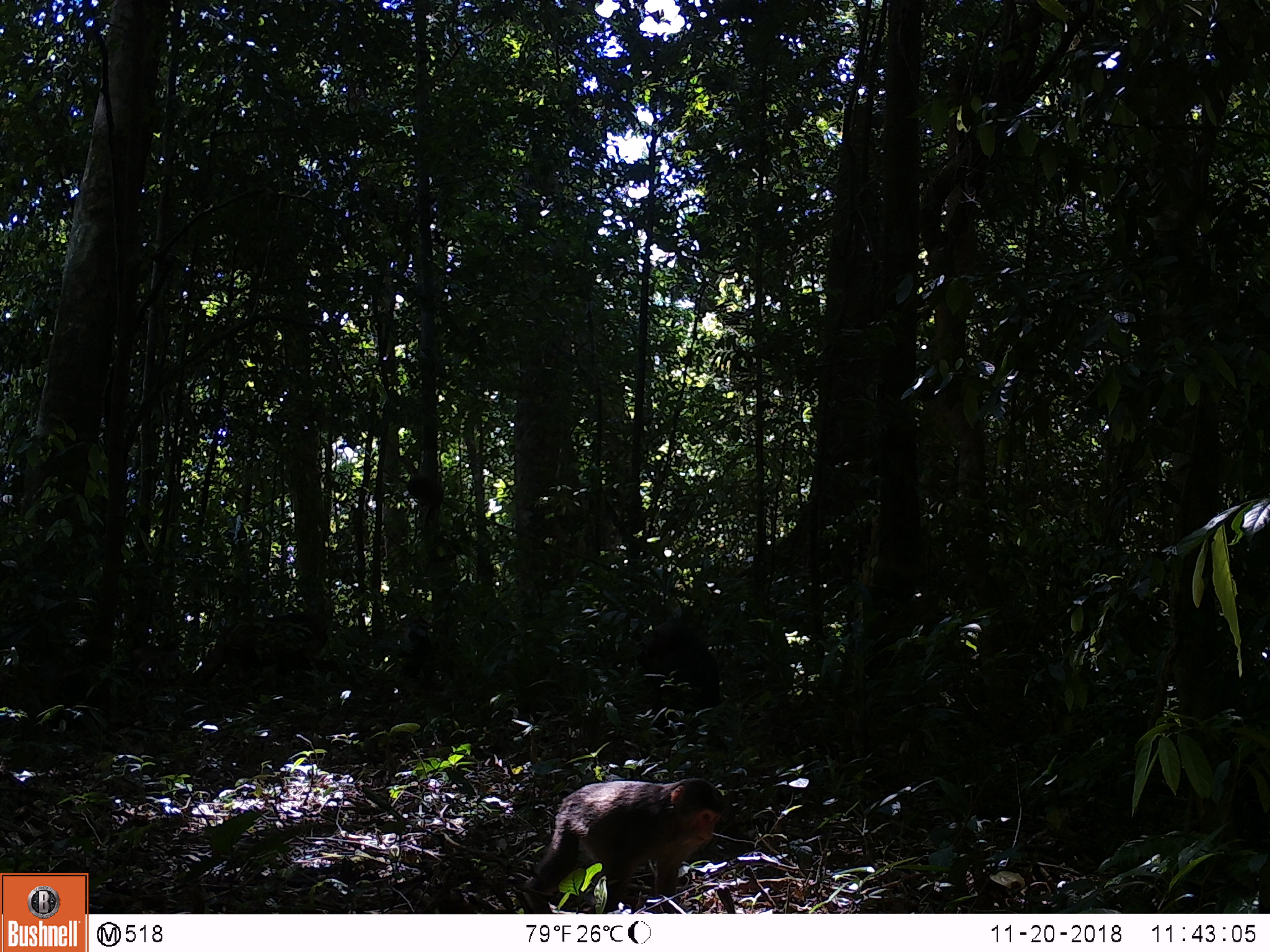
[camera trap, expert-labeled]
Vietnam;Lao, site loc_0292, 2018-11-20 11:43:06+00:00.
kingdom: Animalia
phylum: Chordata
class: Mammalia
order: Primates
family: Cercopithecidae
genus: Macaca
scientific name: Macaca arctoides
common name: stump-tailed macaque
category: stump tailed macaque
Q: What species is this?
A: Stump tailed macaque (stump-tailed macaque) (Macaca arctoides).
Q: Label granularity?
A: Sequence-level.